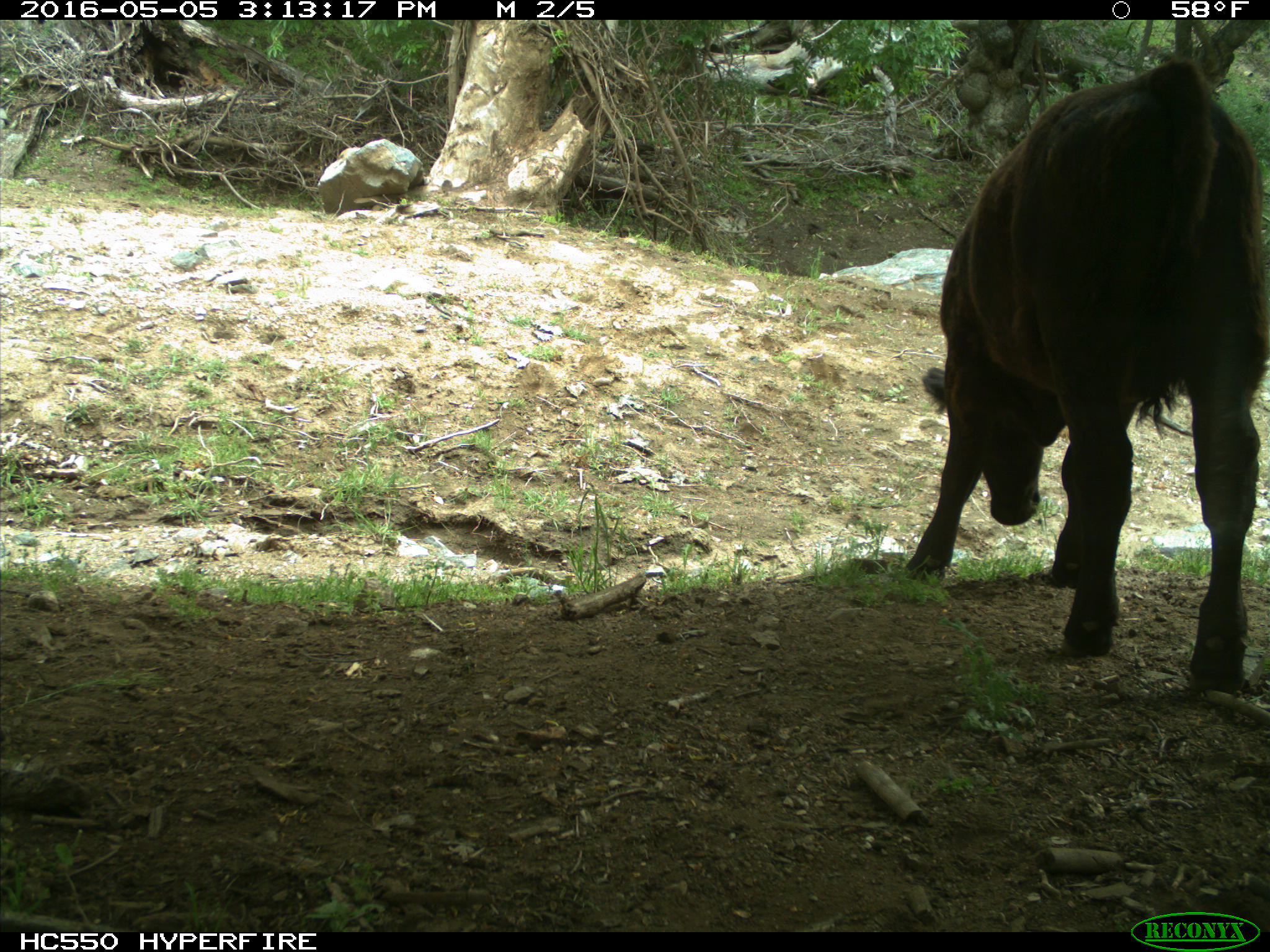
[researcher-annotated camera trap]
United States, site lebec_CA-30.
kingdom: Animalia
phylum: Chordata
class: Mammalia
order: Artiodactyla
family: Bovidae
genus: Bos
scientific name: Bos taurus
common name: domestic cow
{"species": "Bos taurus (domestic cow)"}